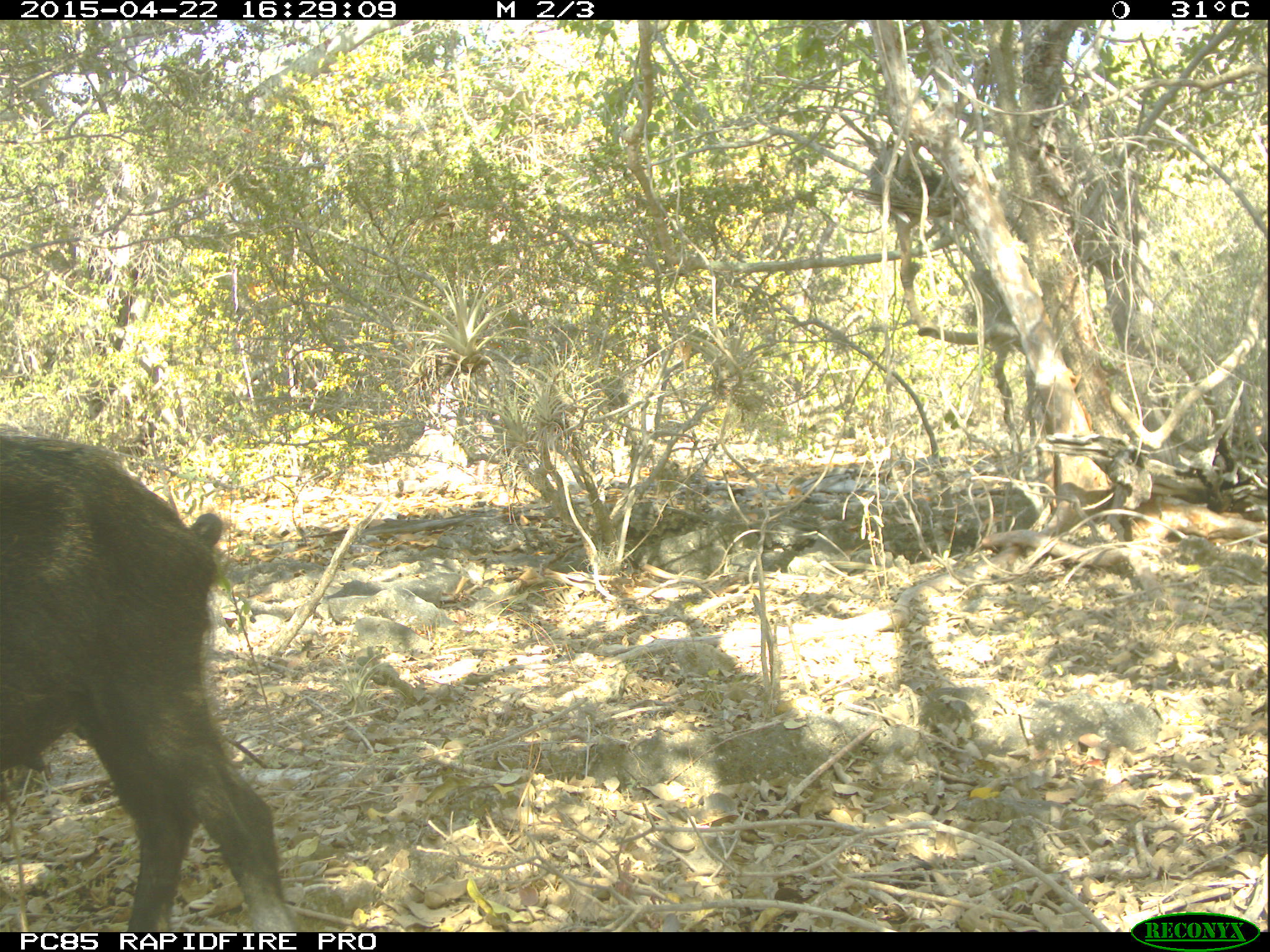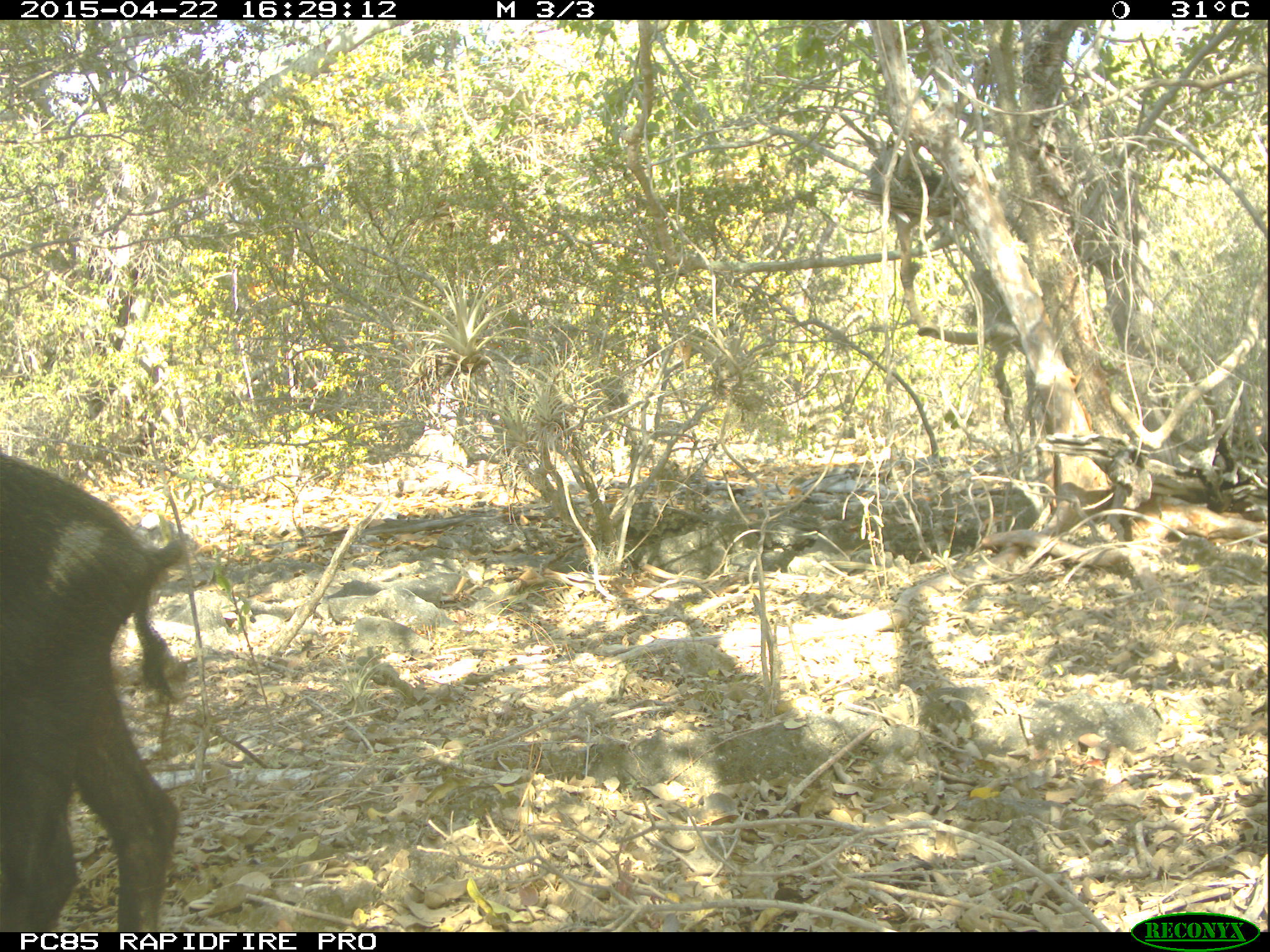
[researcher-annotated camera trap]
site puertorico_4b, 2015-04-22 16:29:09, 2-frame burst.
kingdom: Animalia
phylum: Chordata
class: Mammalia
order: Artiodactyla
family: Suidae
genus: Sus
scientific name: Sus scrofa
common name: pig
Pig (Sus scrofa).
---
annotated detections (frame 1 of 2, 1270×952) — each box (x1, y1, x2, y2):
pig: (0, 422, 301, 938)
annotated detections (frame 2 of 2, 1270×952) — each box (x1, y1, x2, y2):
pig: (0, 440, 193, 936)